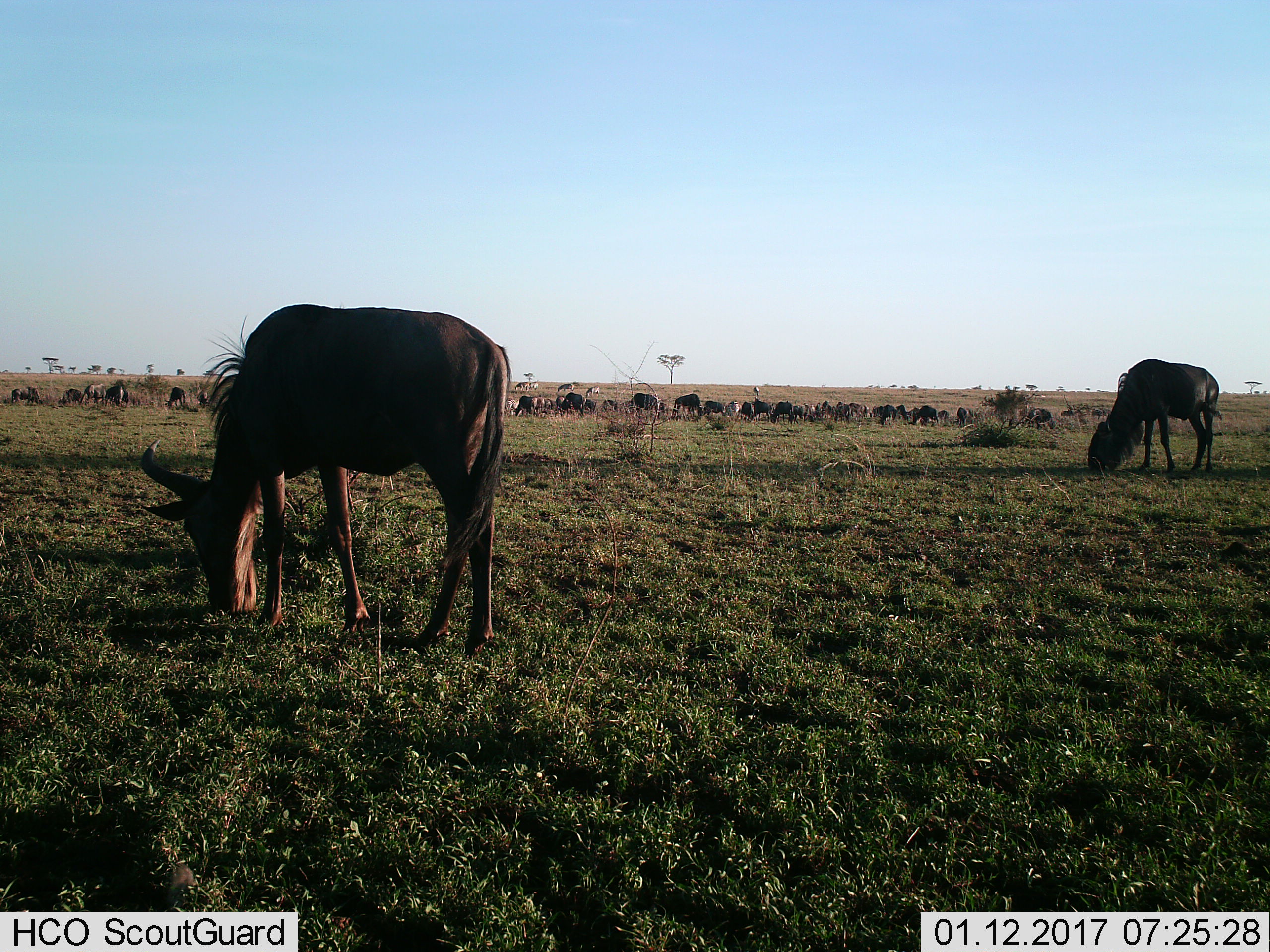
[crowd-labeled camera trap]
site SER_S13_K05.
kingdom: Animalia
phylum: Chordata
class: Mammalia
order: Artiodactyla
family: Bovidae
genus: Connochaetes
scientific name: Connochaetes taurinus taurinus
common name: blue wildebeest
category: wildebeestblue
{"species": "wildebeestblue (blue wildebeest) (Connochaetes taurinus taurinus)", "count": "11-50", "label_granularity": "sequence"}